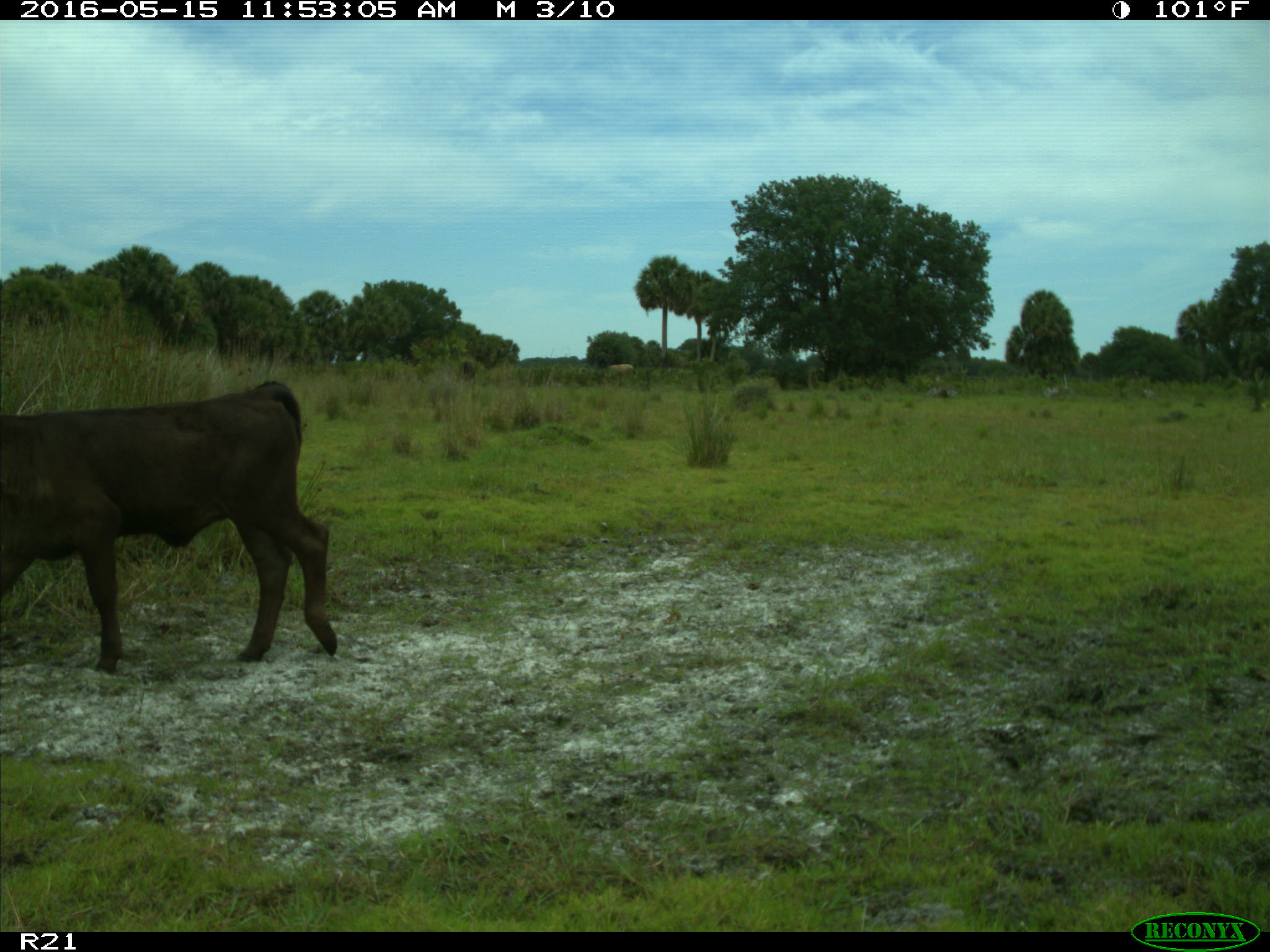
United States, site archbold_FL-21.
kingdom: Animalia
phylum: Chordata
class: Mammalia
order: Artiodactyla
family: Bovidae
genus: Bos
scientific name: Bos taurus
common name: domestic cow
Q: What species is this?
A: Bos taurus (domestic cow).